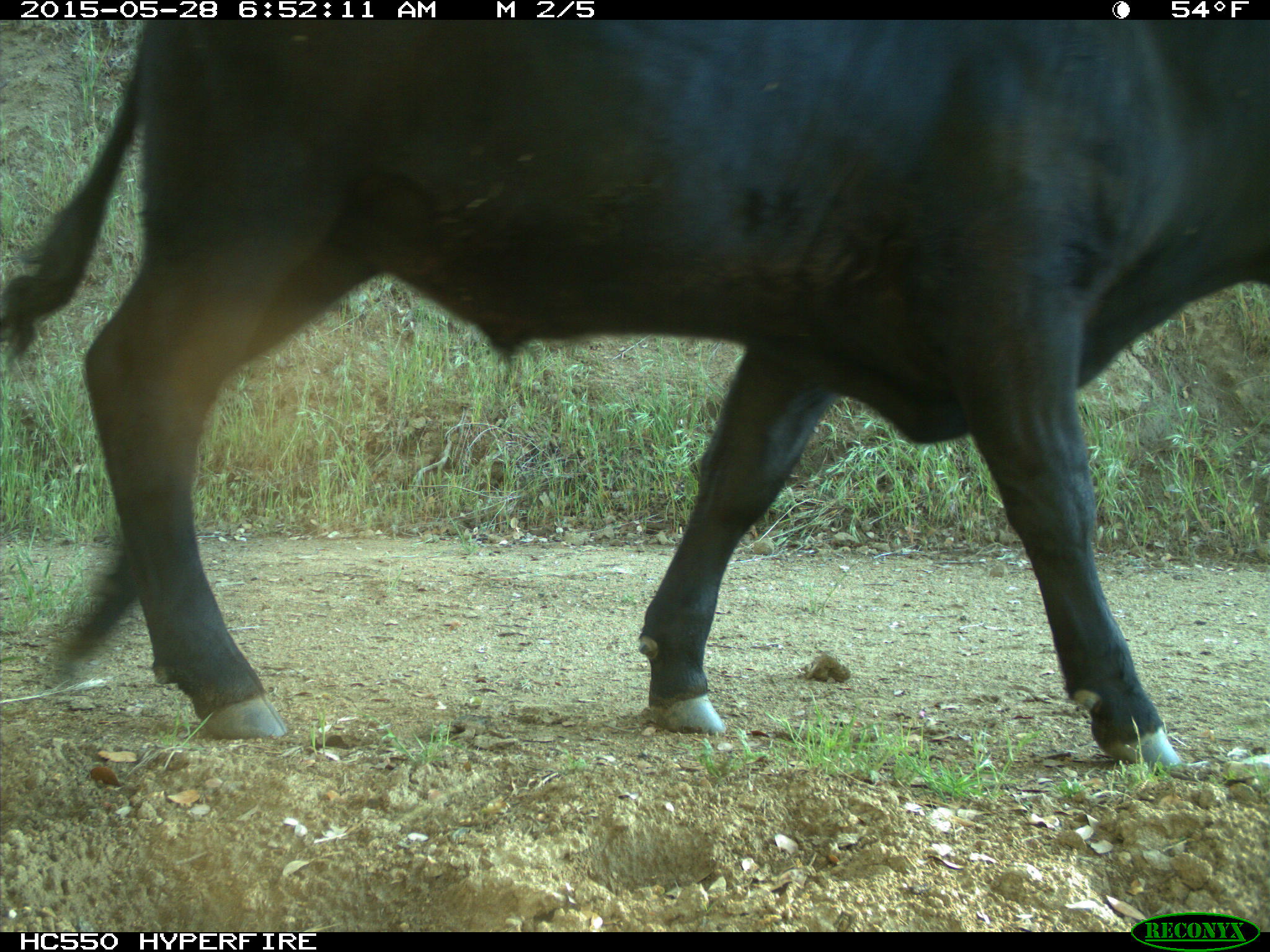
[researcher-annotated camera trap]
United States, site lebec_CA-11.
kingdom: Animalia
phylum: Chordata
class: Mammalia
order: Artiodactyla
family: Bovidae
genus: Bos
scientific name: Bos taurus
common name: domestic cow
Bos taurus (domestic cow).